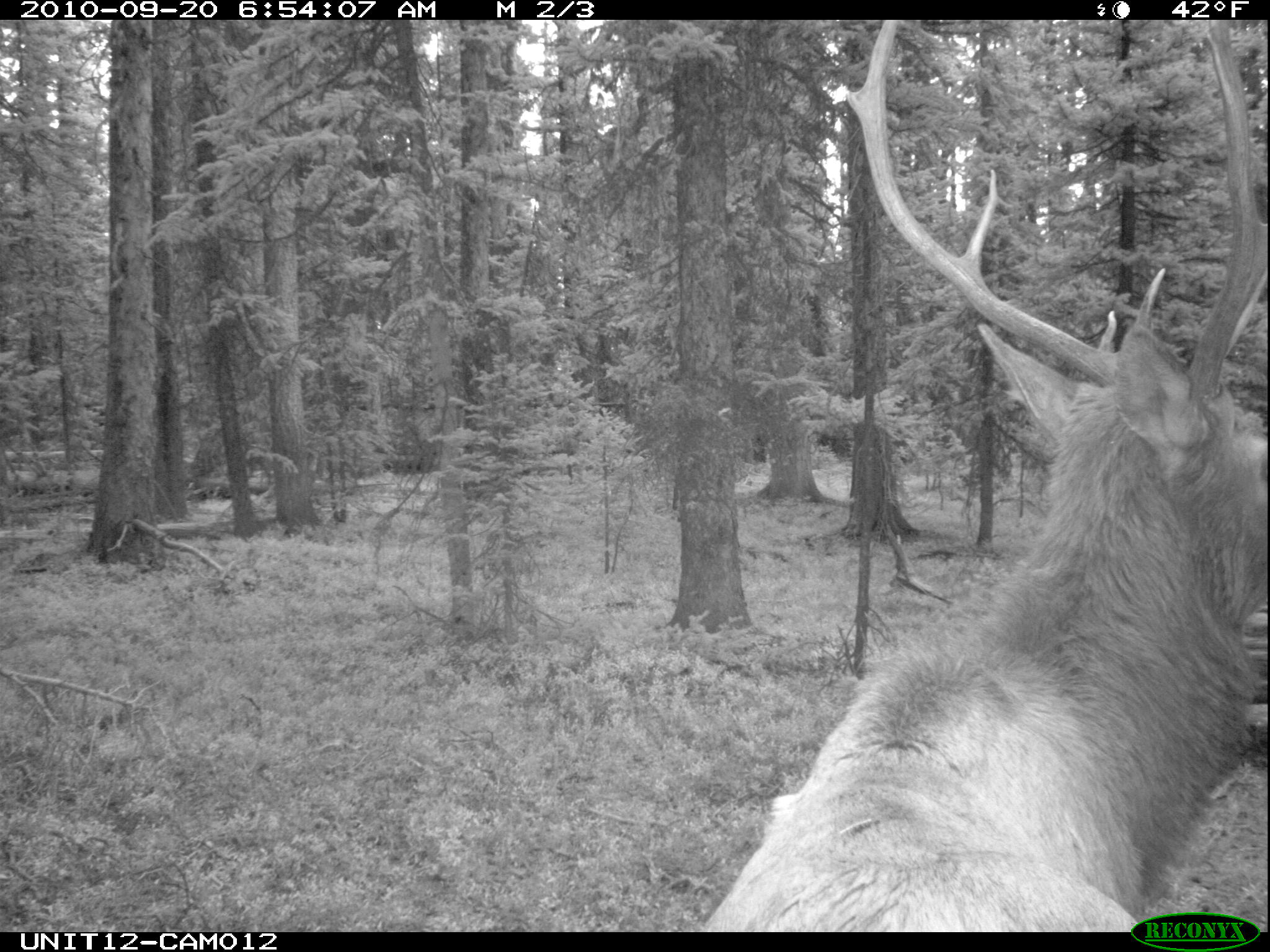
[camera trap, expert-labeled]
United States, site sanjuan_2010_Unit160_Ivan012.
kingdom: Animalia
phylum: Chordata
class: Mammalia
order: Artiodactyla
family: Cervidae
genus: Cervus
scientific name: Cervus elaphus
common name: red deer